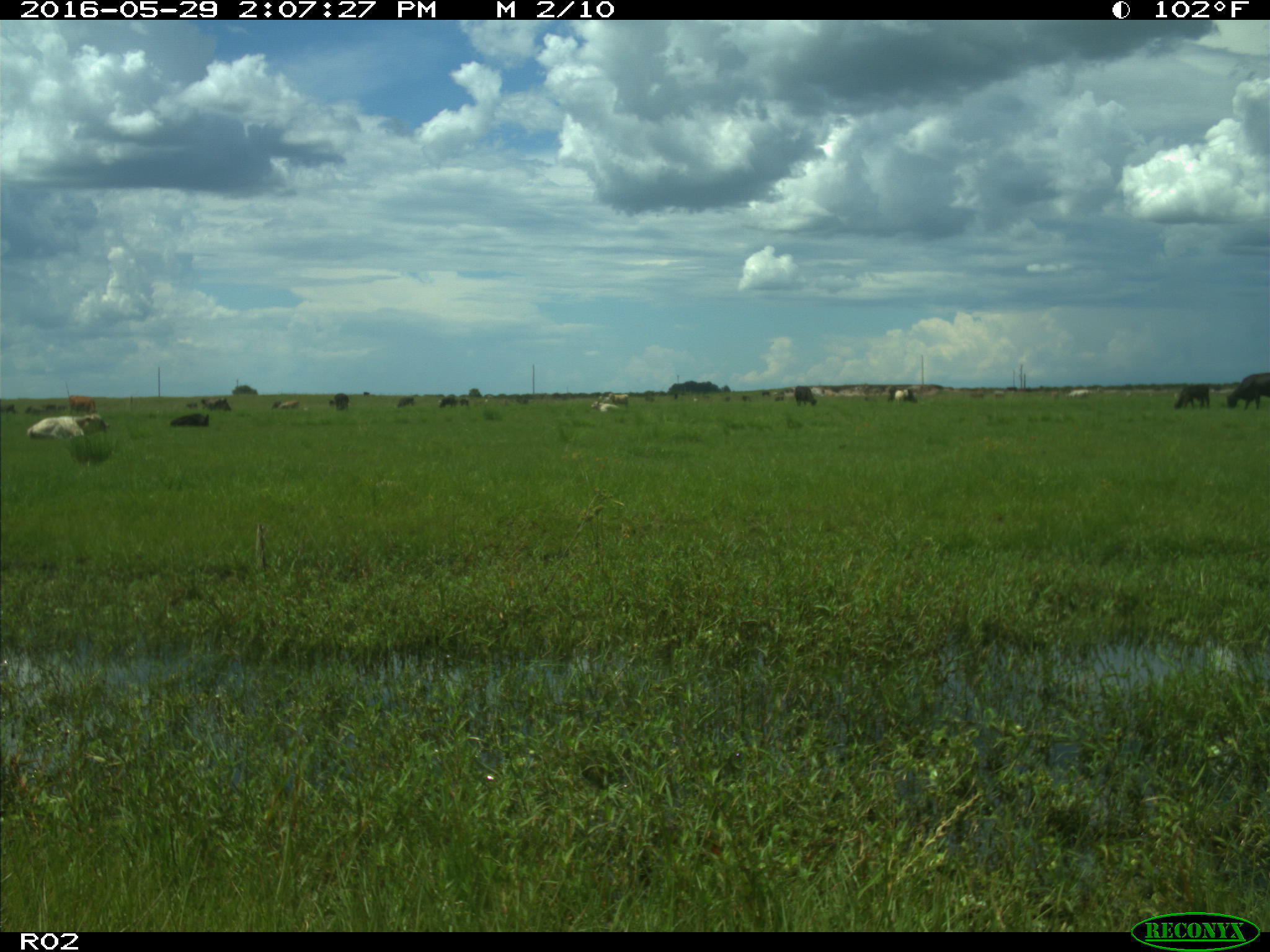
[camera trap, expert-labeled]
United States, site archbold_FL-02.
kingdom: Animalia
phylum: Chordata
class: Mammalia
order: Artiodactyla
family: Bovidae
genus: Bos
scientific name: Bos taurus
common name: domestic cow